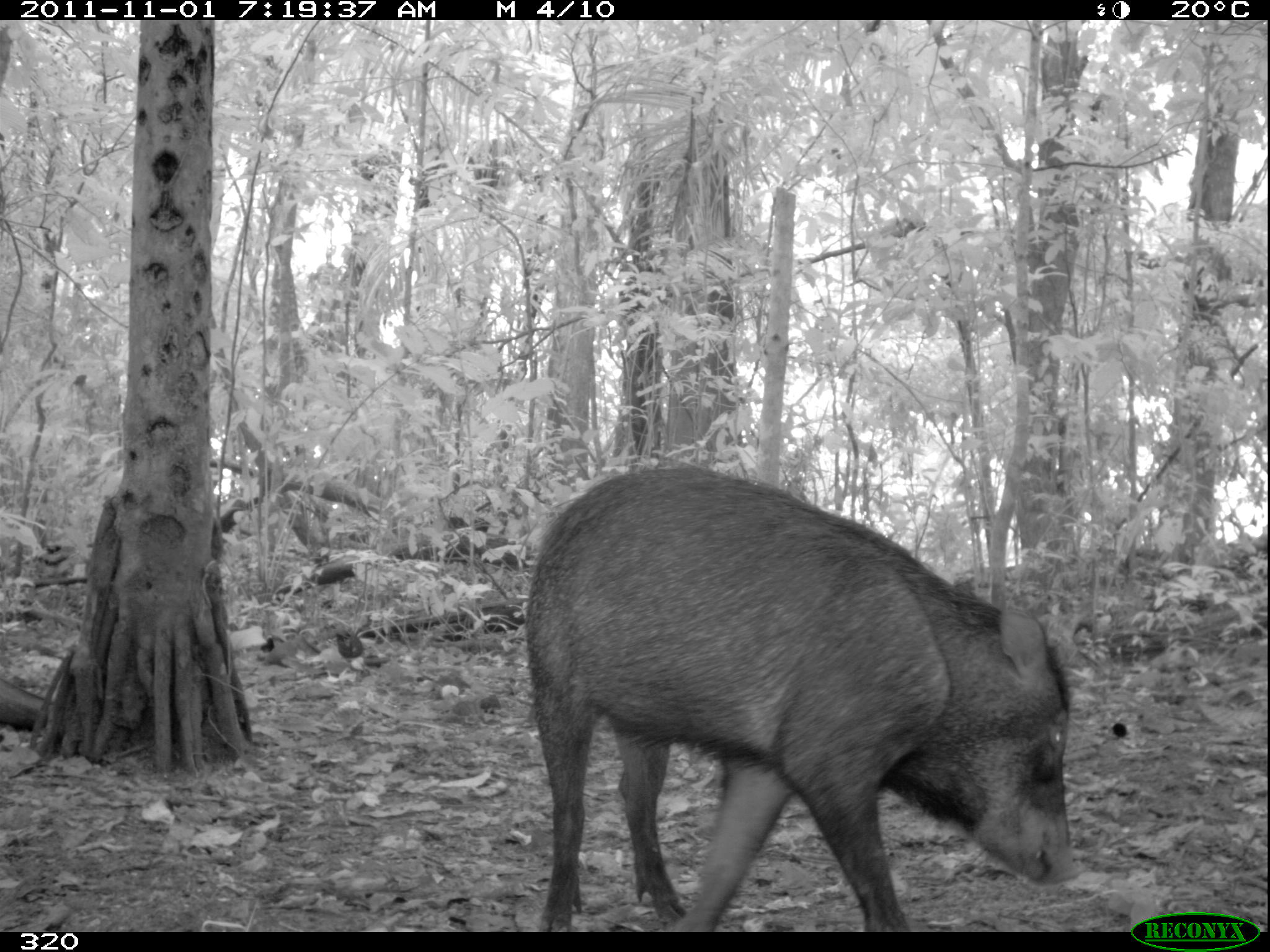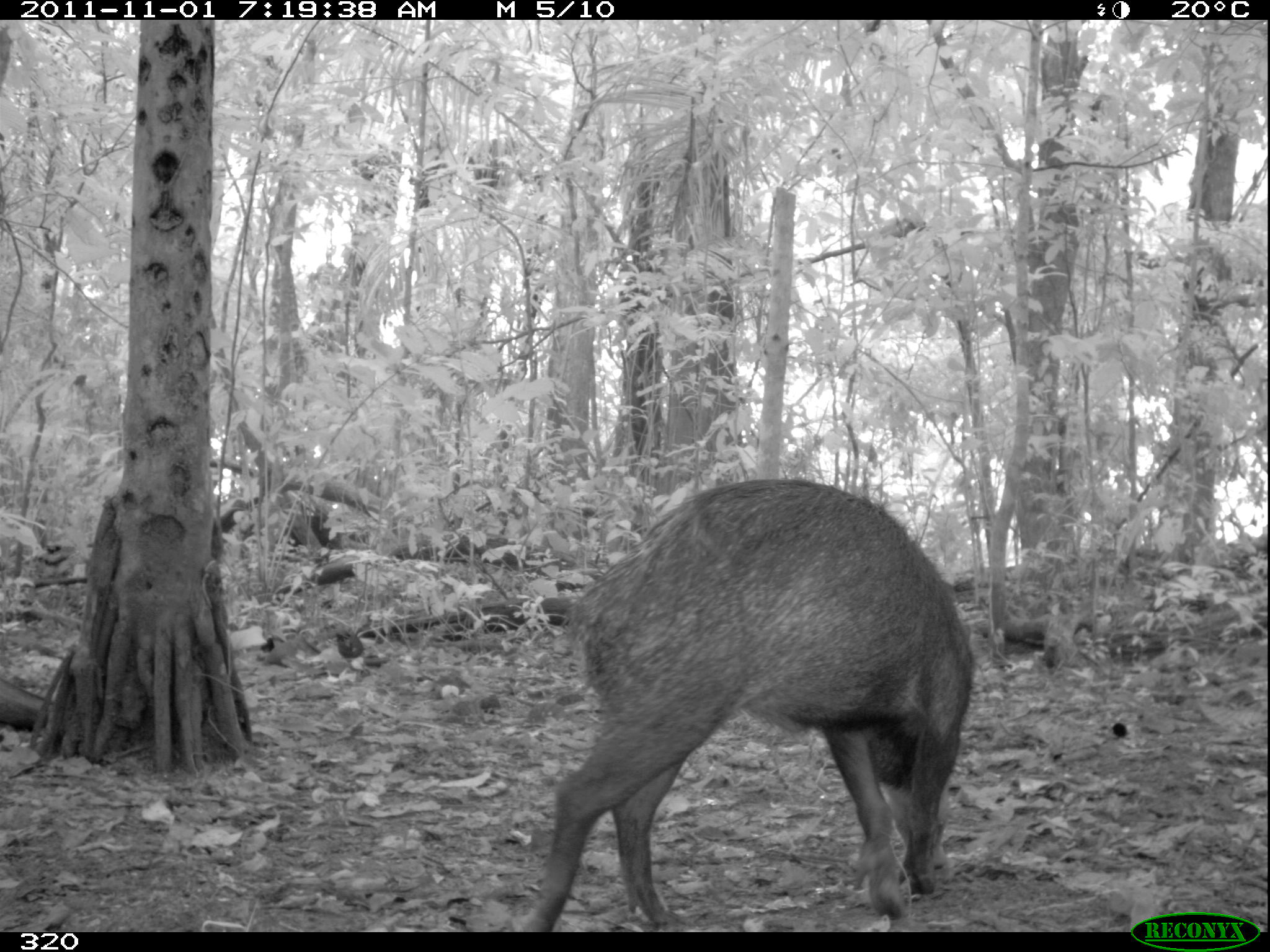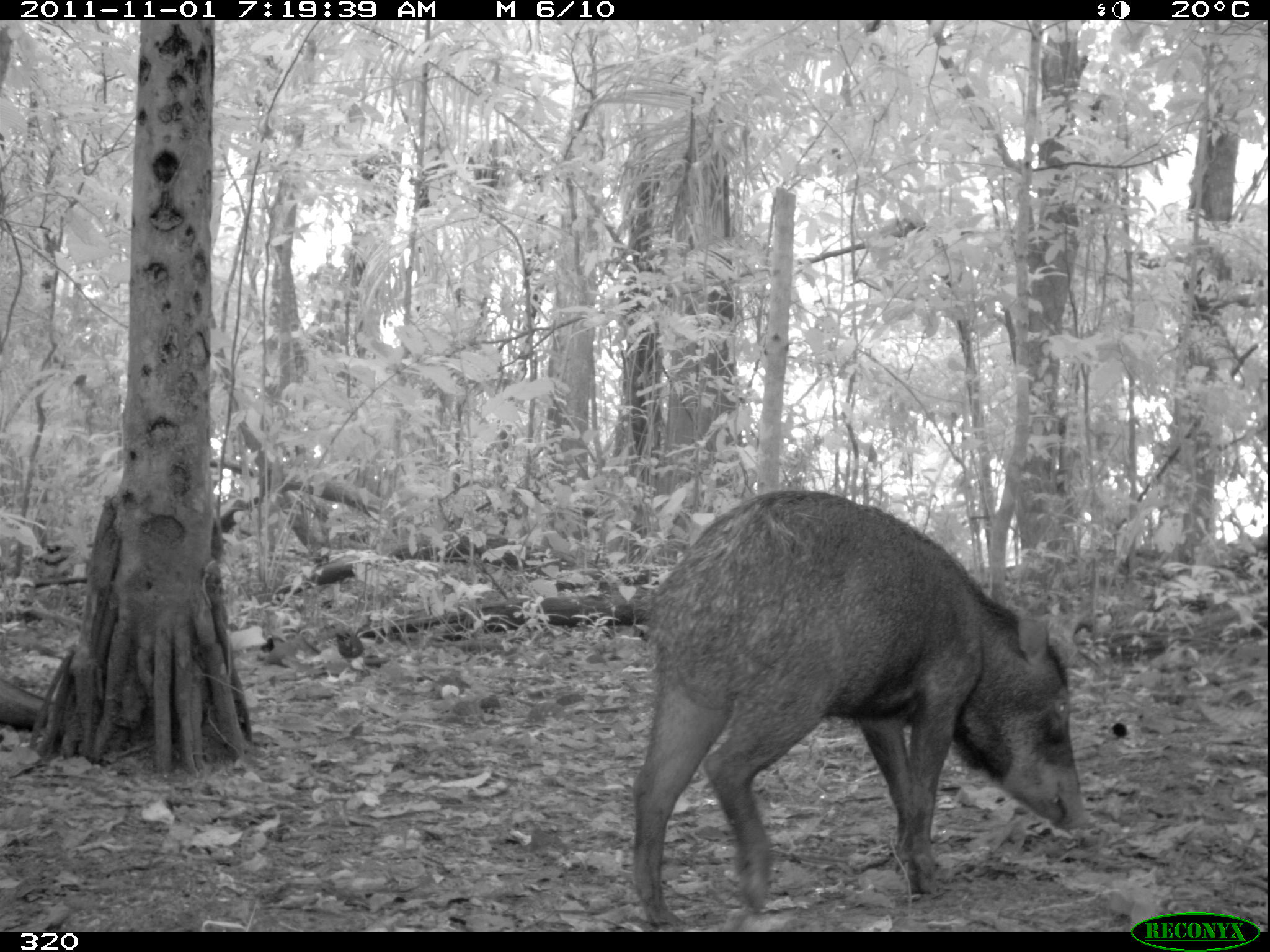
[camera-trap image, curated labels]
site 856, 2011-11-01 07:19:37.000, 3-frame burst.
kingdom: Animalia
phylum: Chordata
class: Mammalia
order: Artiodactyla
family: Tayassuidae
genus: Tayassu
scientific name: Tayassu pecari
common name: white-lipped peccary